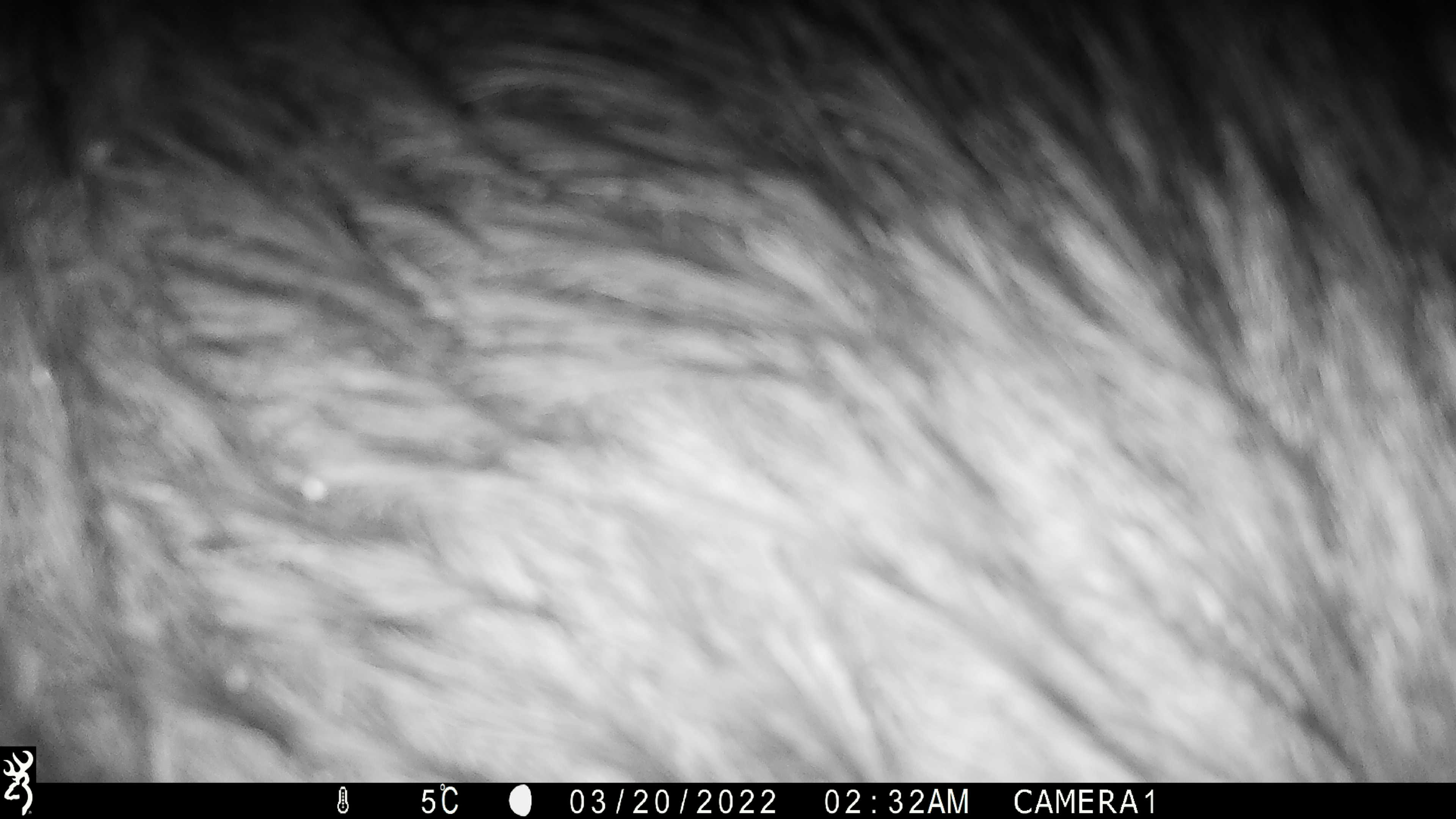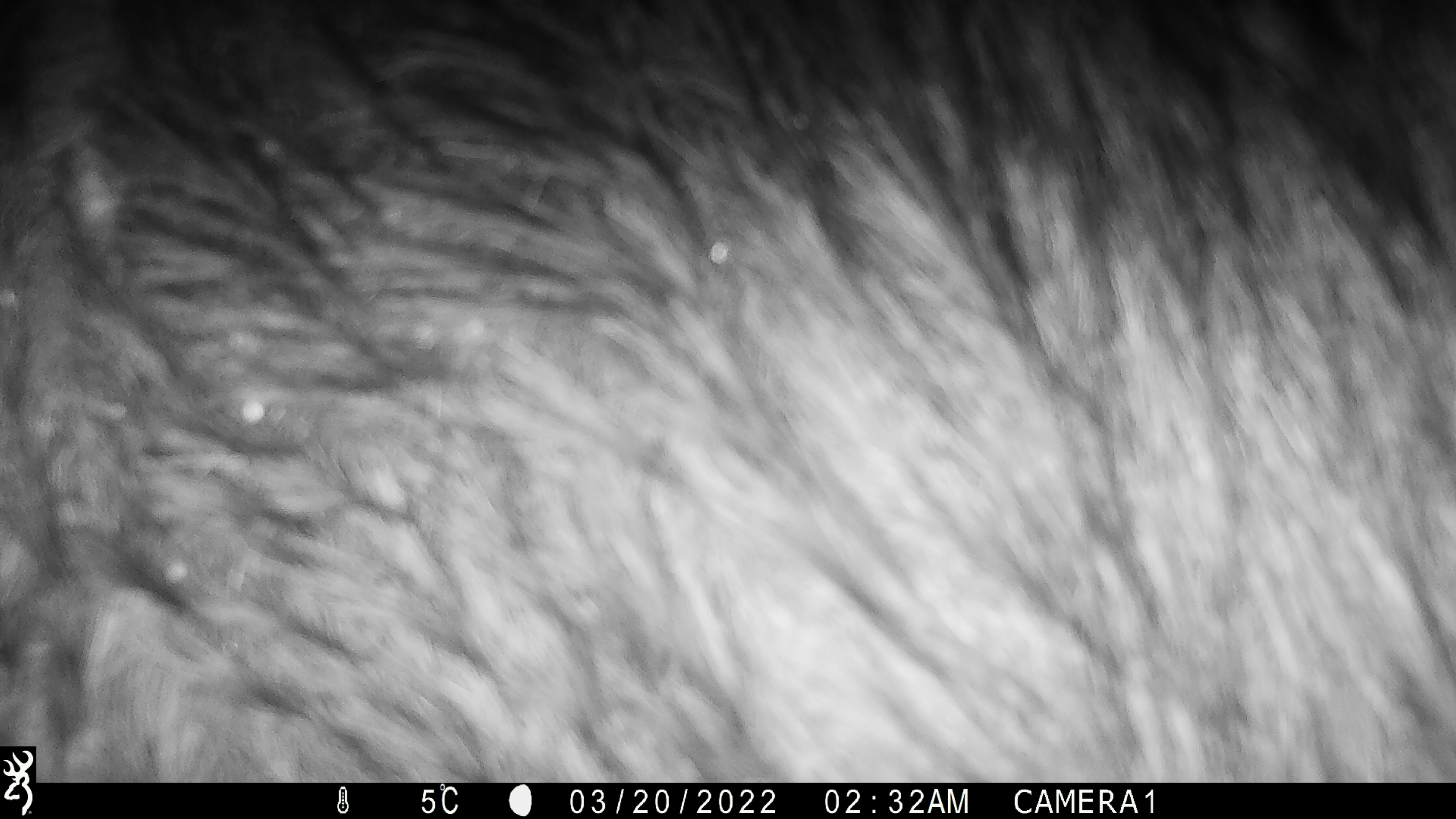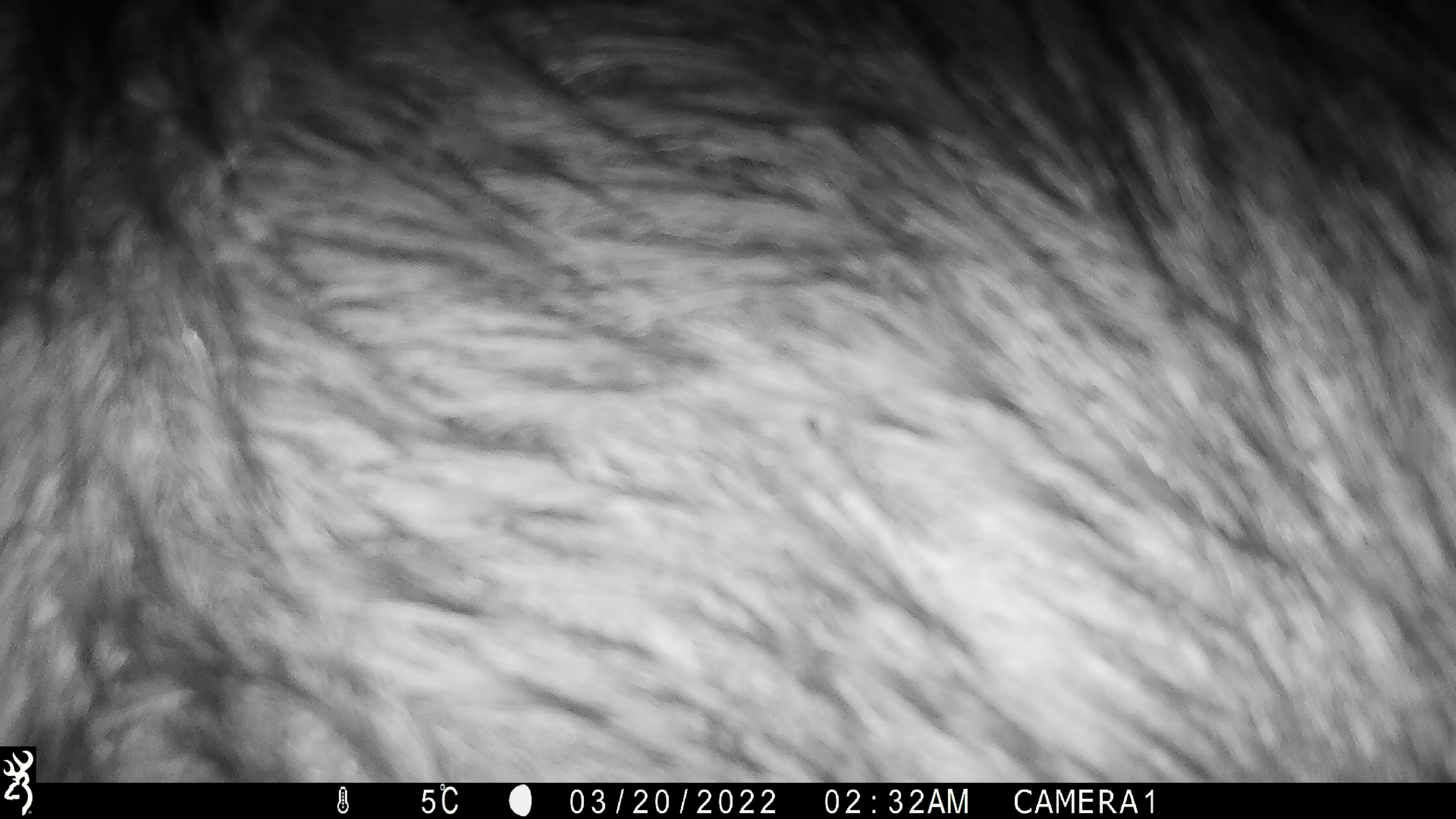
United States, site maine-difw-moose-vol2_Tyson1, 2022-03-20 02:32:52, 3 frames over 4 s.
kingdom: Animalia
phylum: Chordata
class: Mammalia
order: Artiodactyla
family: Cervidae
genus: Alces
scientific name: Alces alces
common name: moose